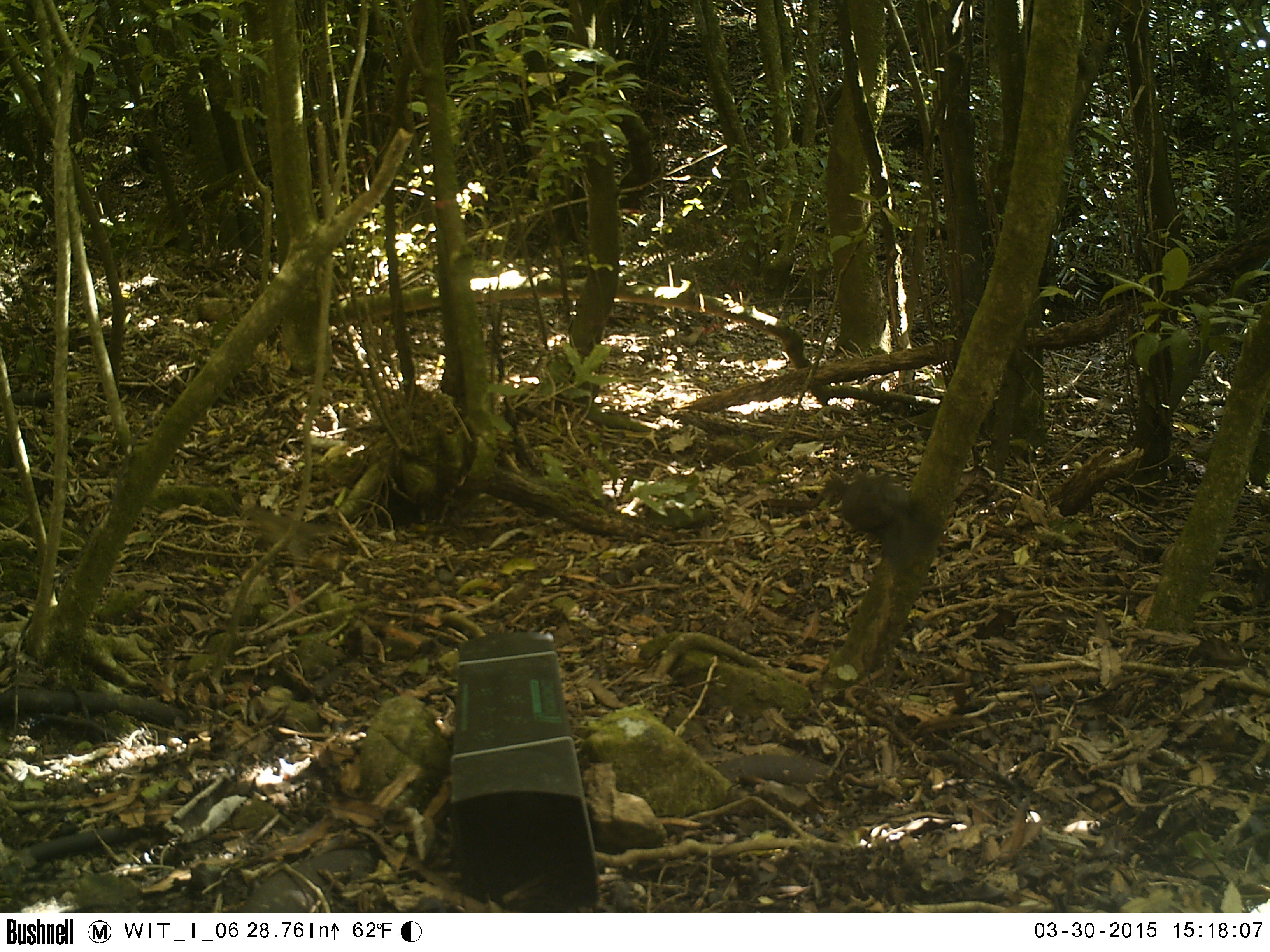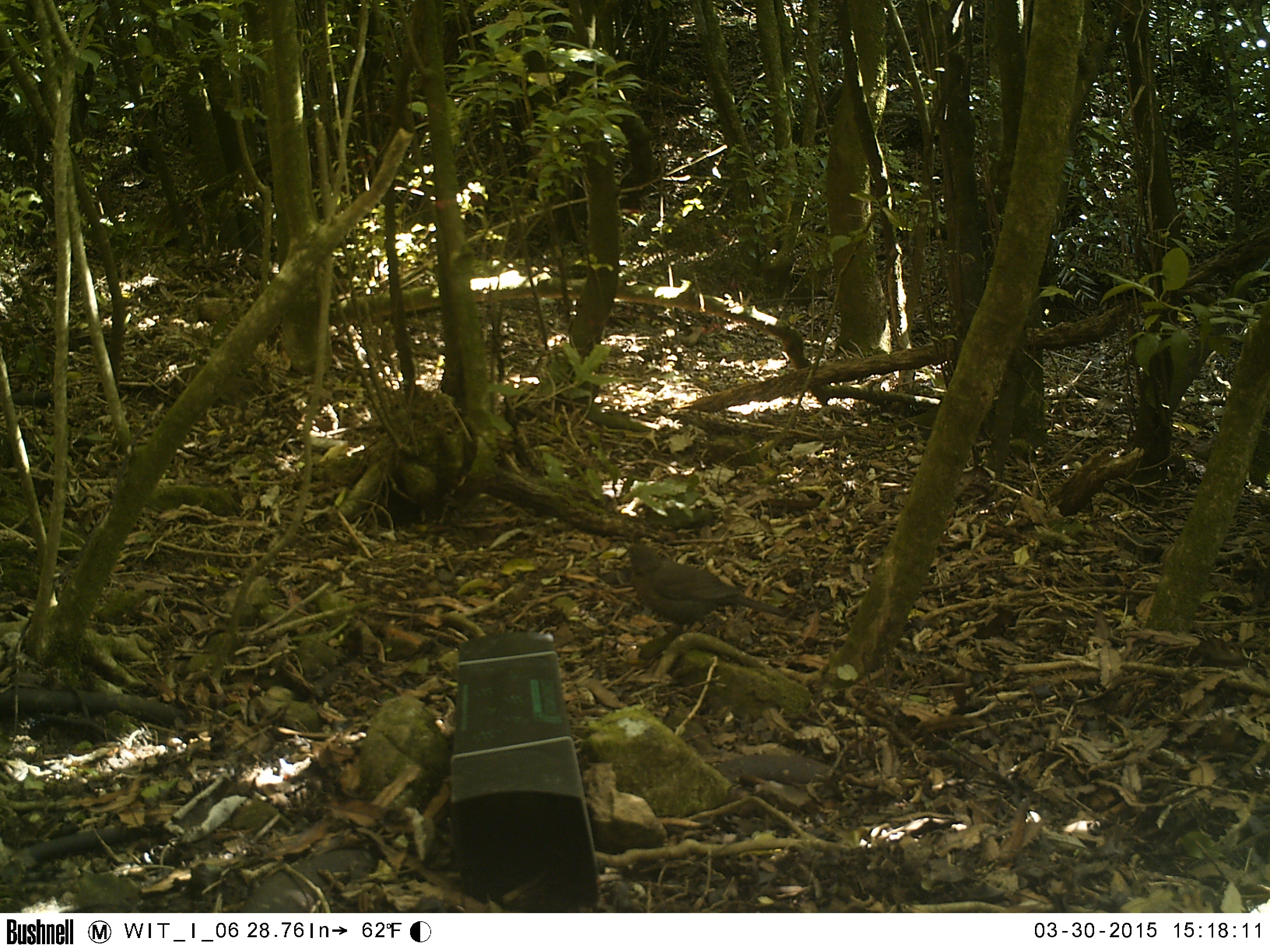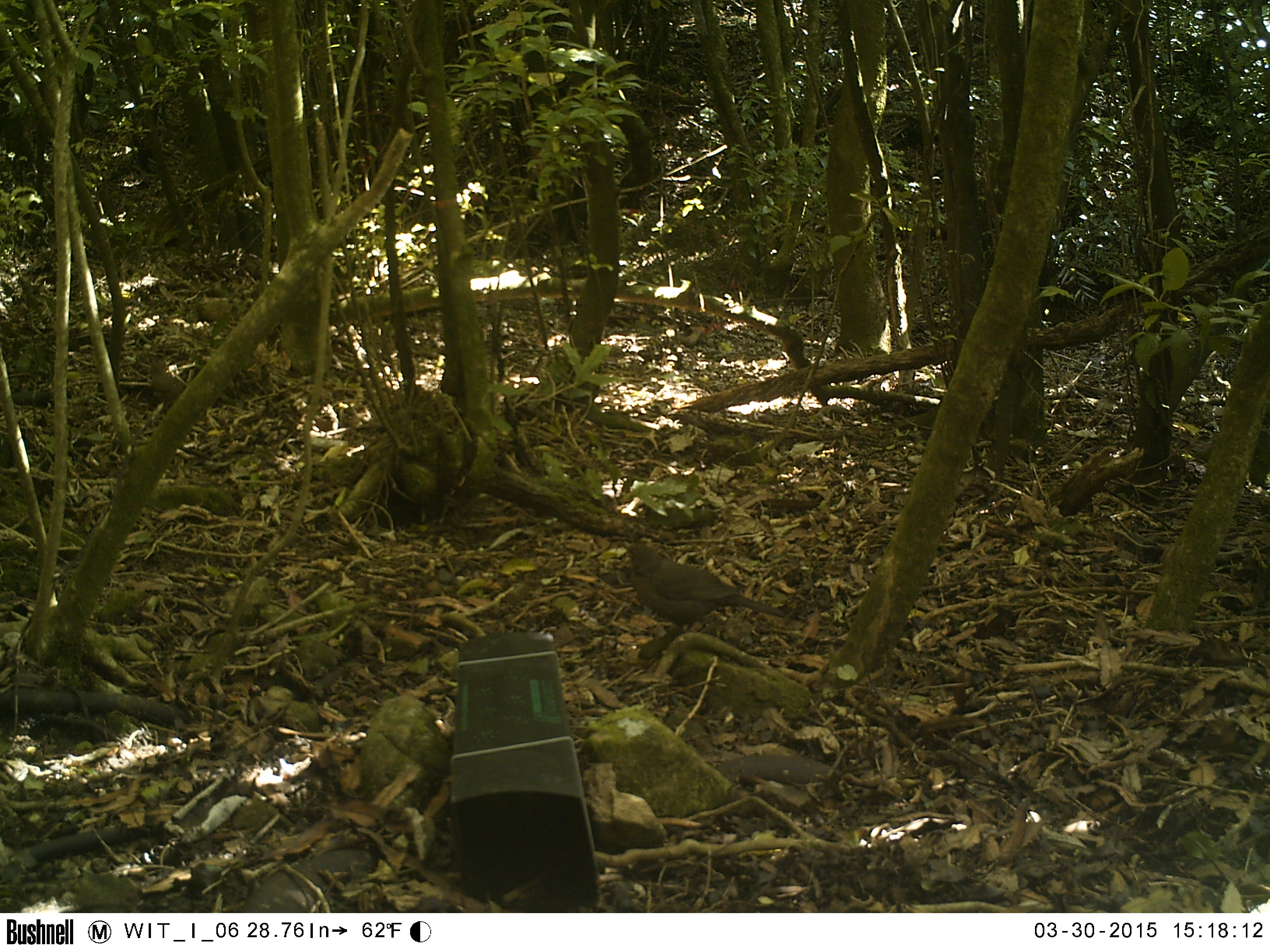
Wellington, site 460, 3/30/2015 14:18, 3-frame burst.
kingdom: Animalia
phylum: Chordata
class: Aves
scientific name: Aves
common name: bird